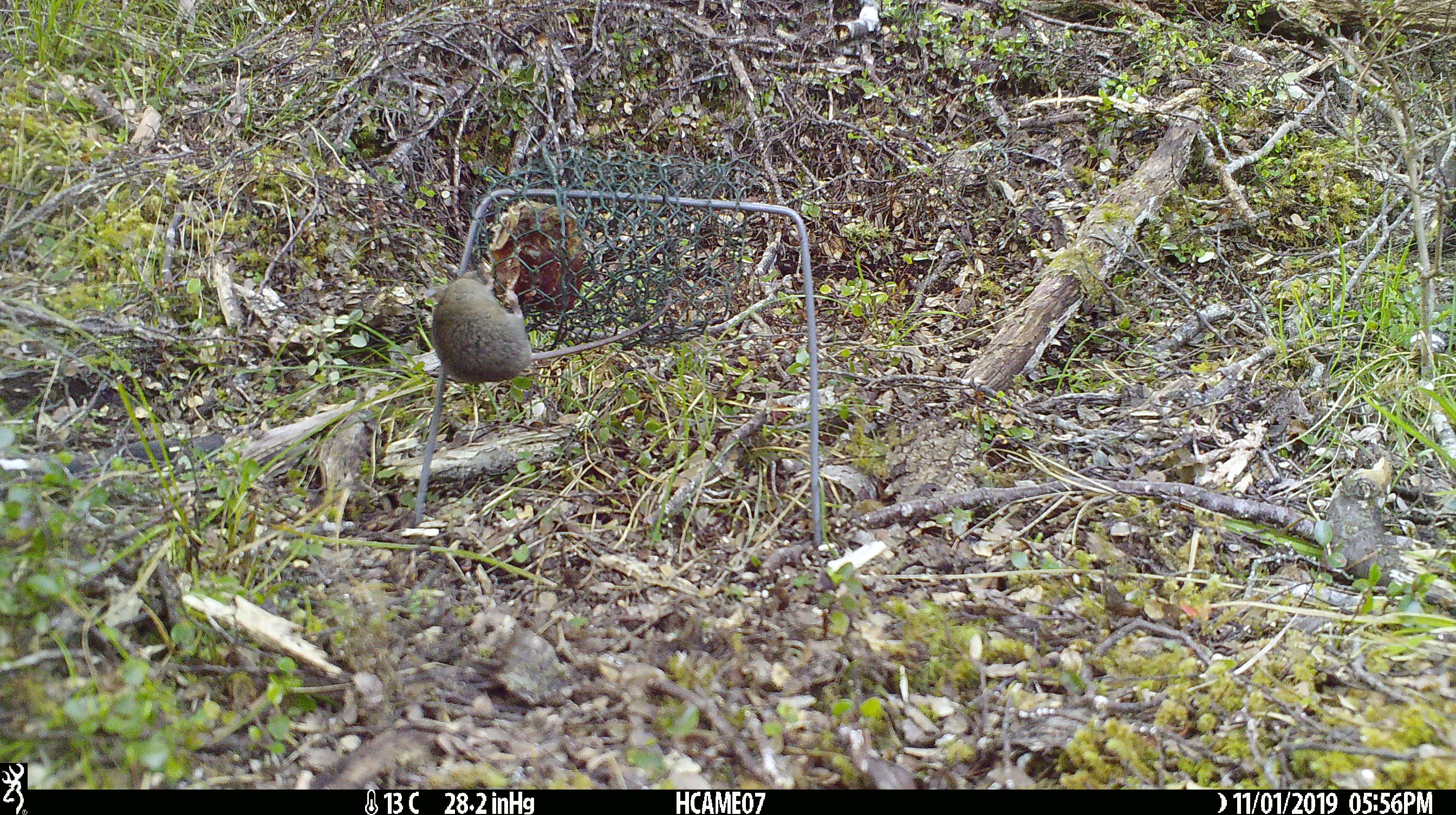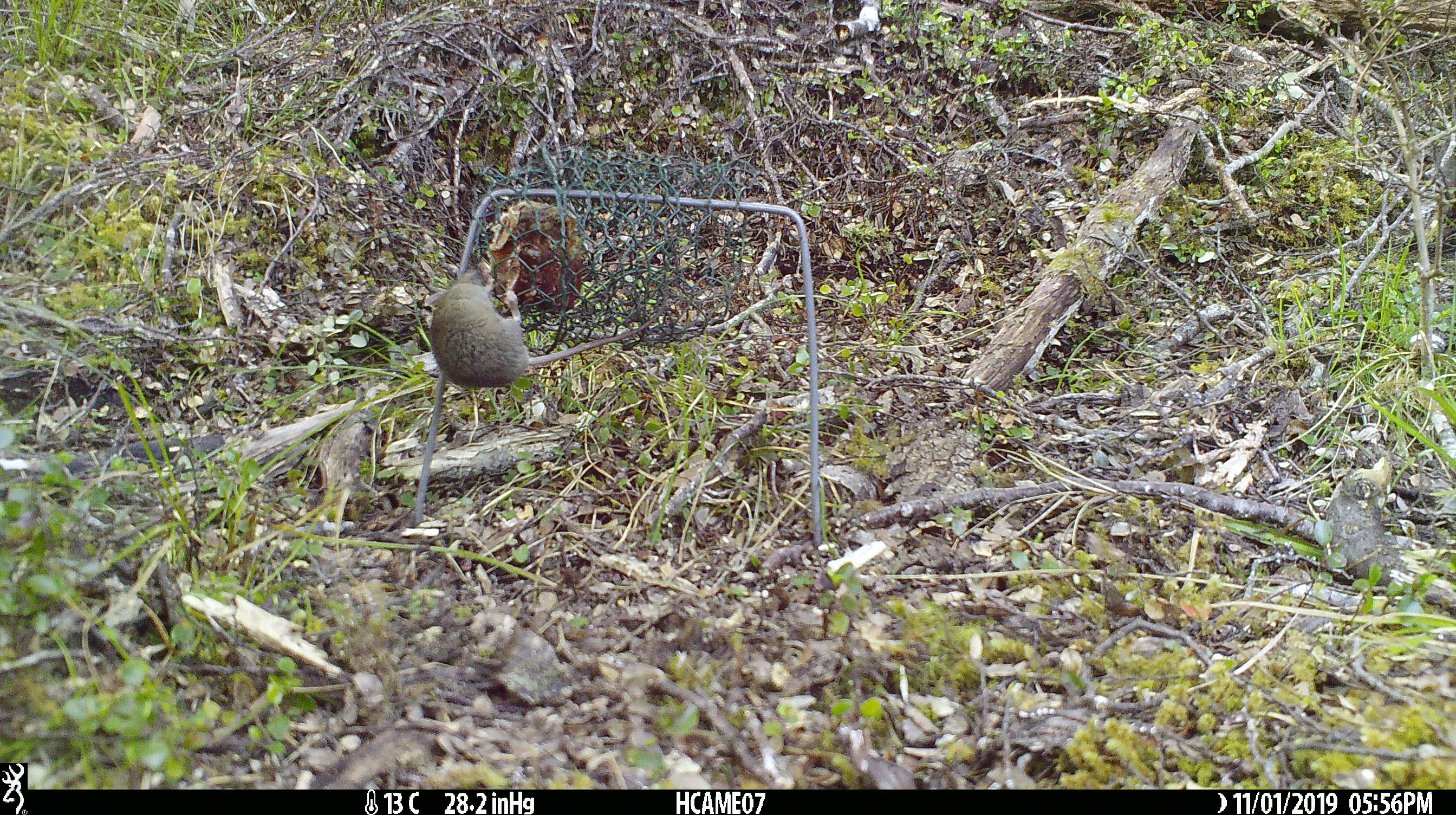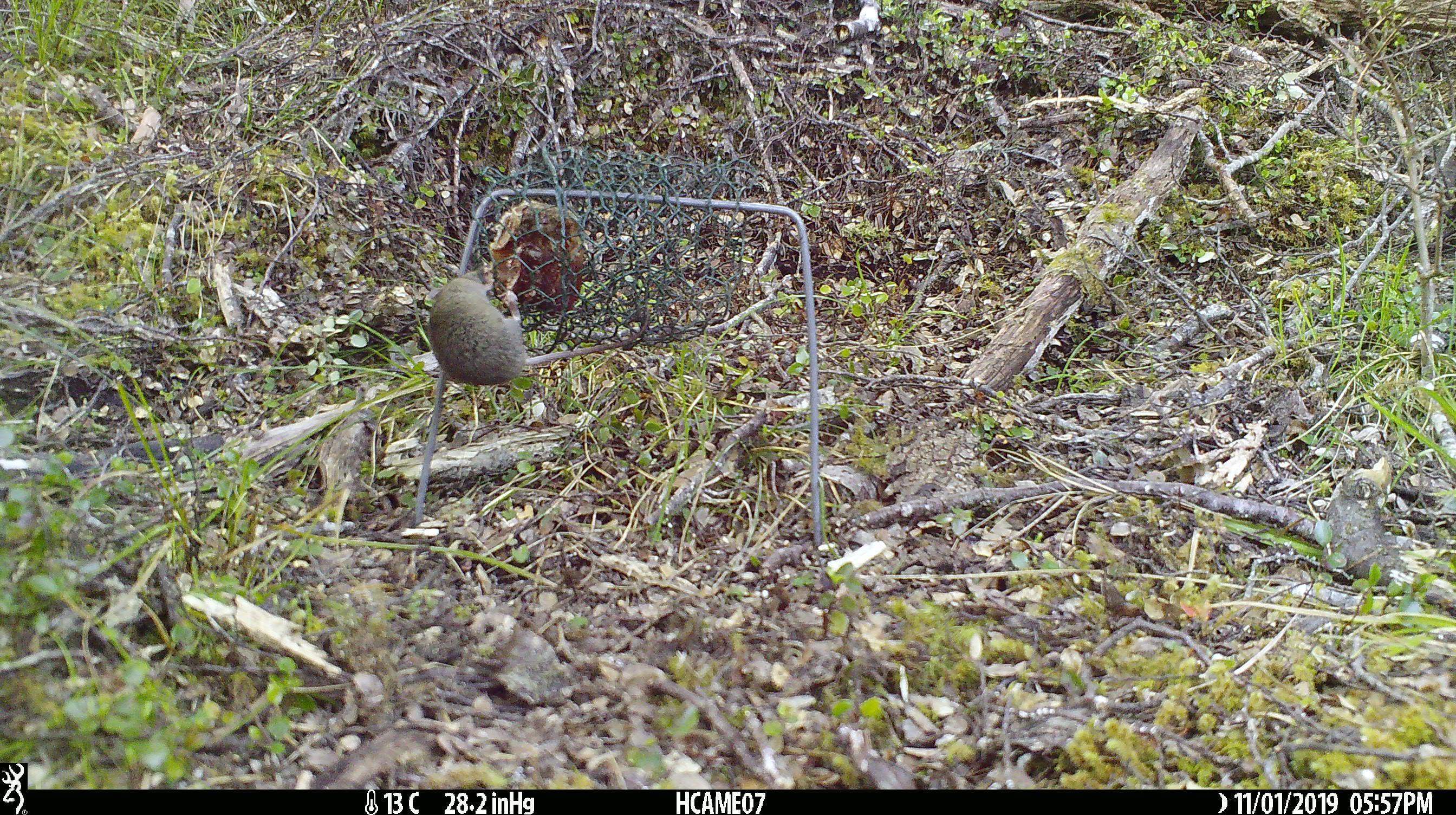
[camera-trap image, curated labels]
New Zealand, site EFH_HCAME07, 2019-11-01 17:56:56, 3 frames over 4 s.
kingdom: Animalia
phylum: Chordata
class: Mammalia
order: Rodentia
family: Muridae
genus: Mus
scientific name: Mus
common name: mouse